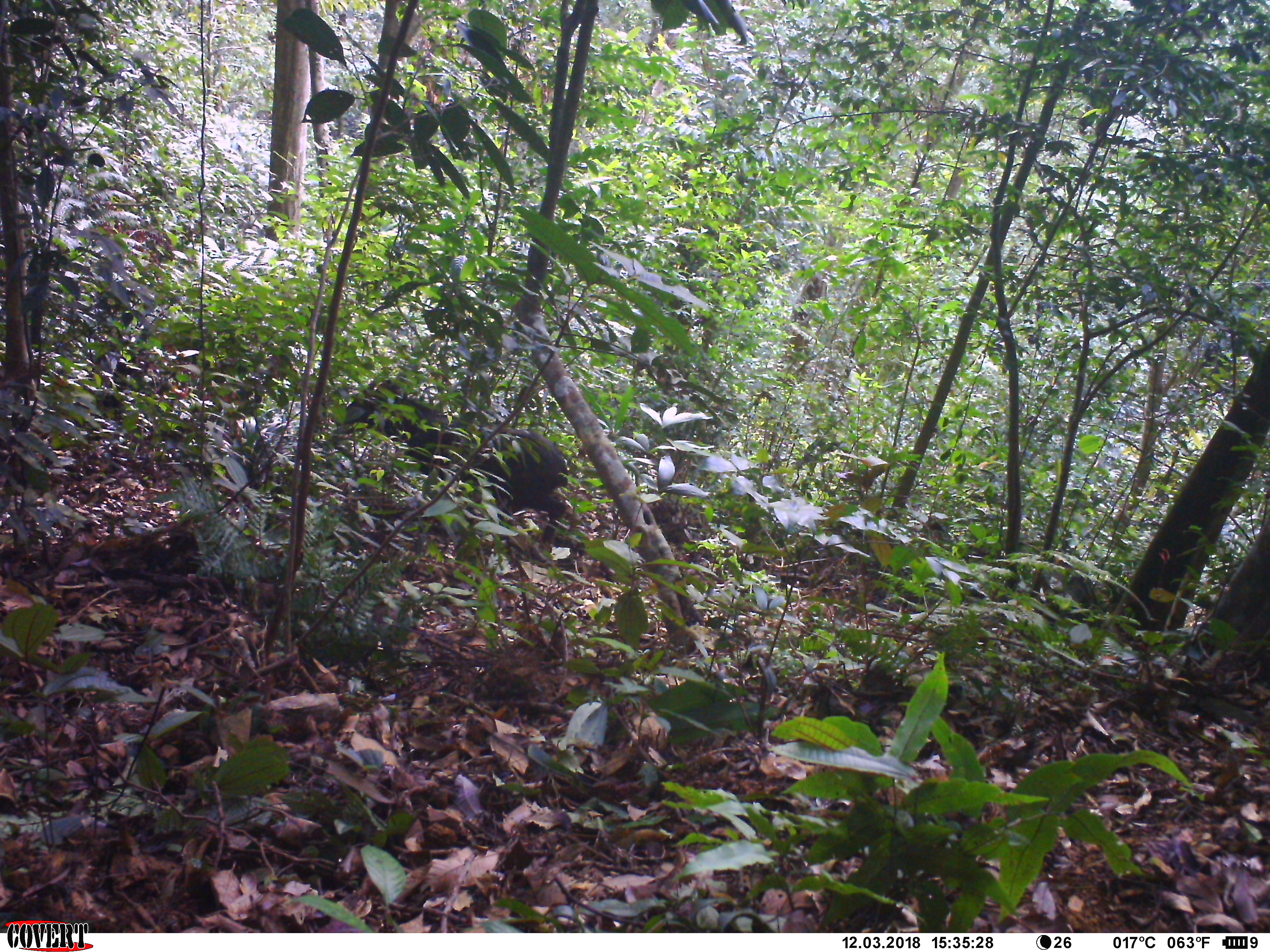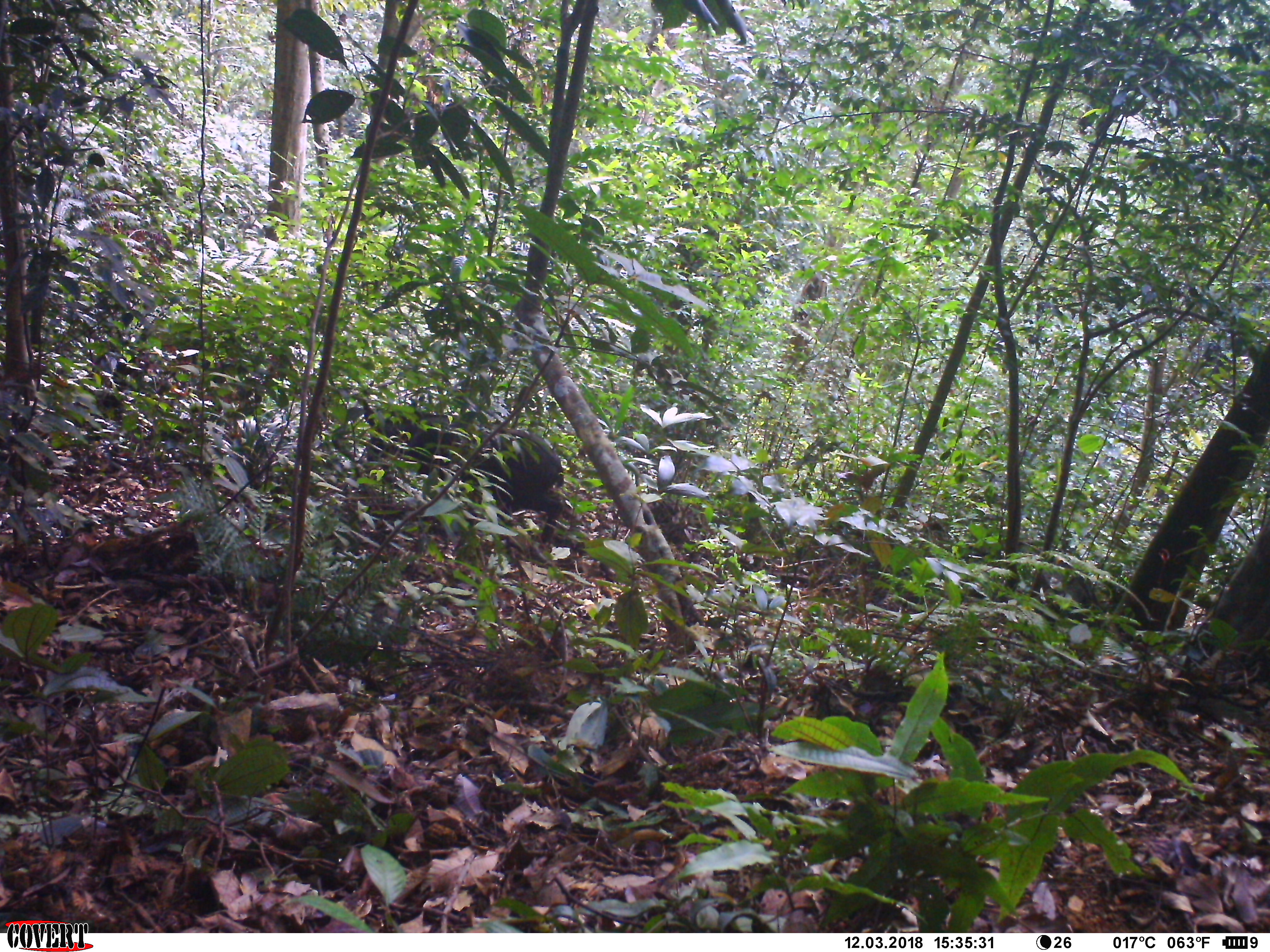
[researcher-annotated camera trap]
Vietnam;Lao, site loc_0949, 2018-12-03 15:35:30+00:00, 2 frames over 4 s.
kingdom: Animalia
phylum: Chordata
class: Mammalia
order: Artiodactyla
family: Bovidae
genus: Capricornis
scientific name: Capricornis sumatraensis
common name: chinese serow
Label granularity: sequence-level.